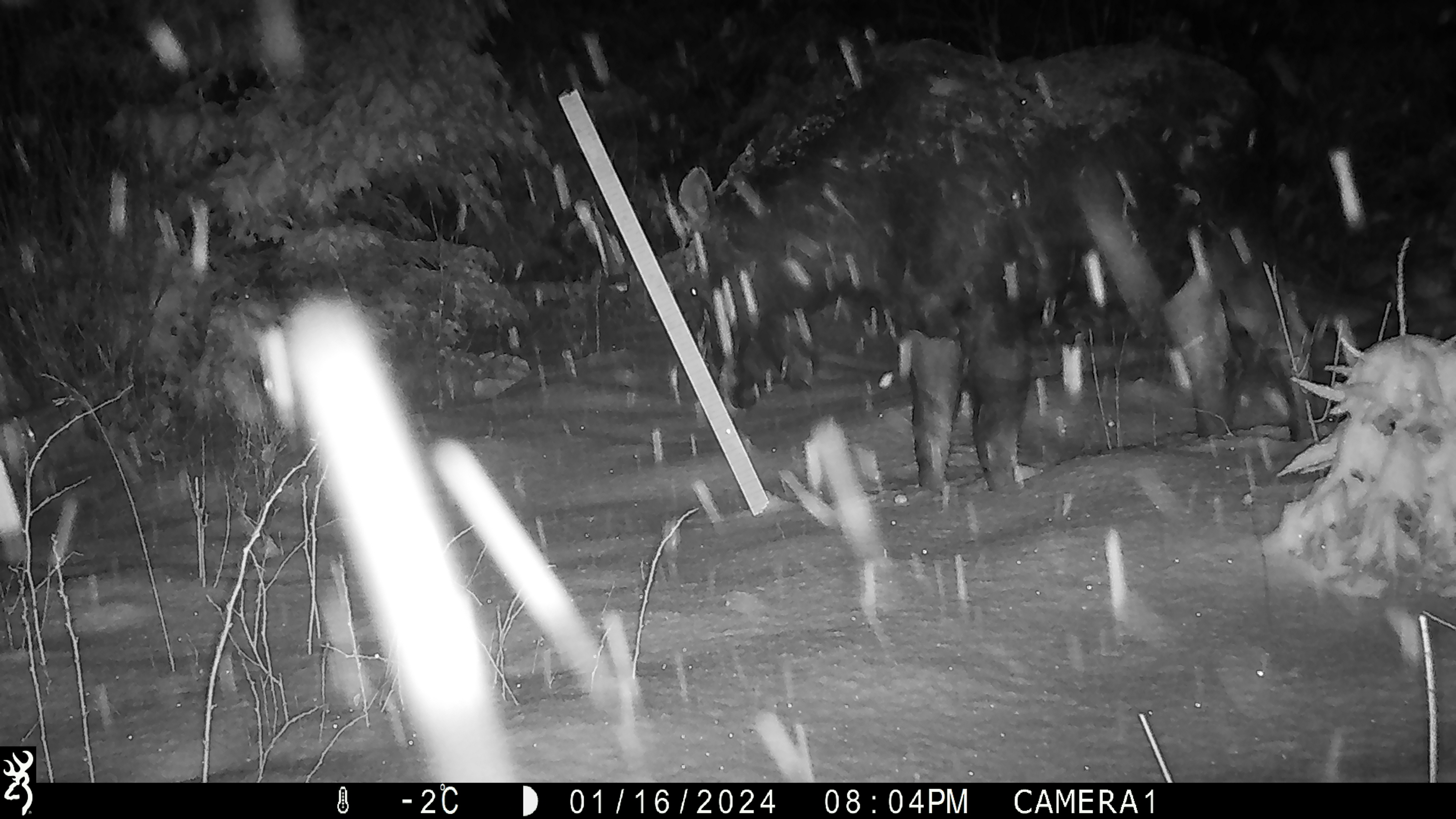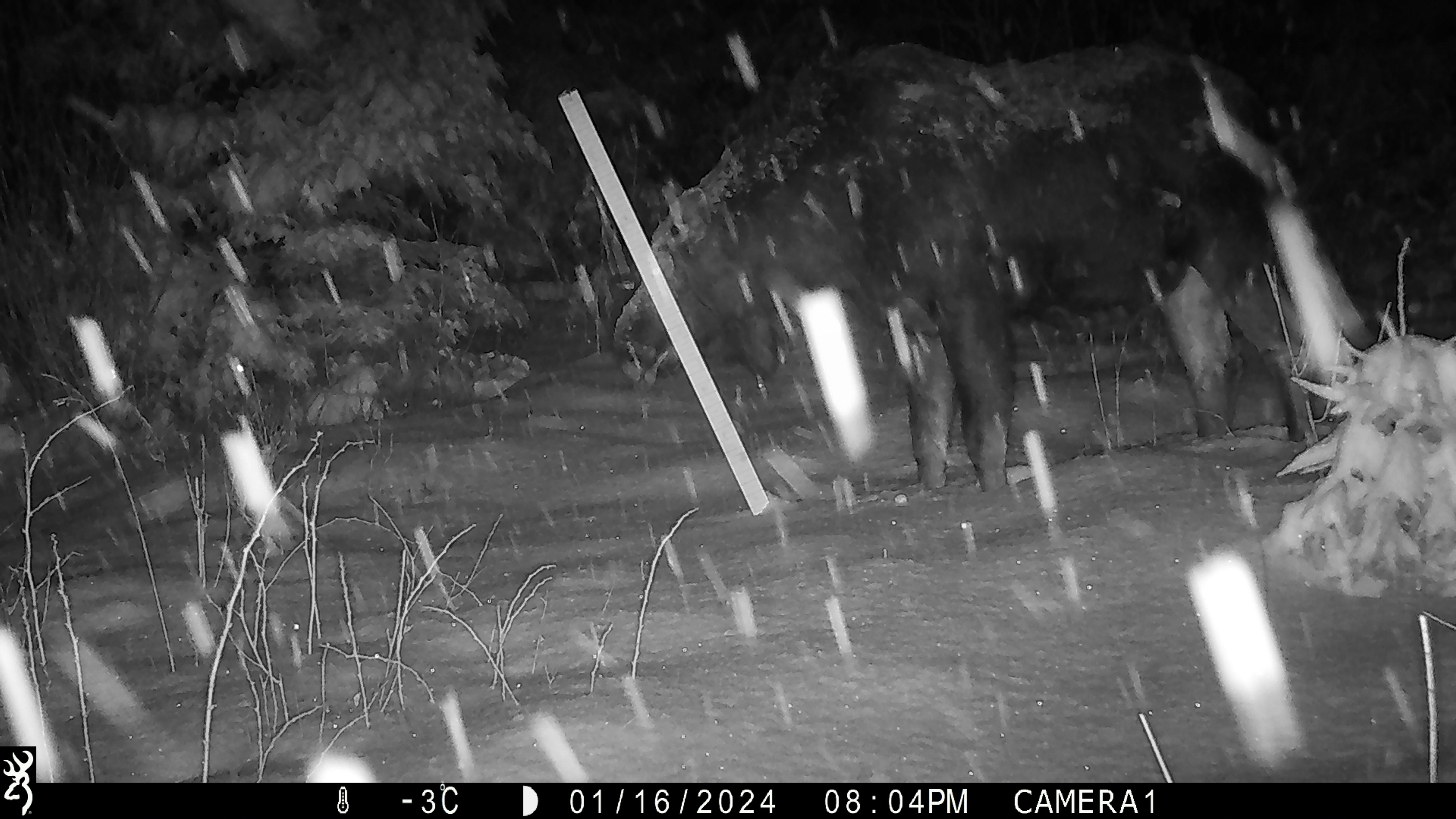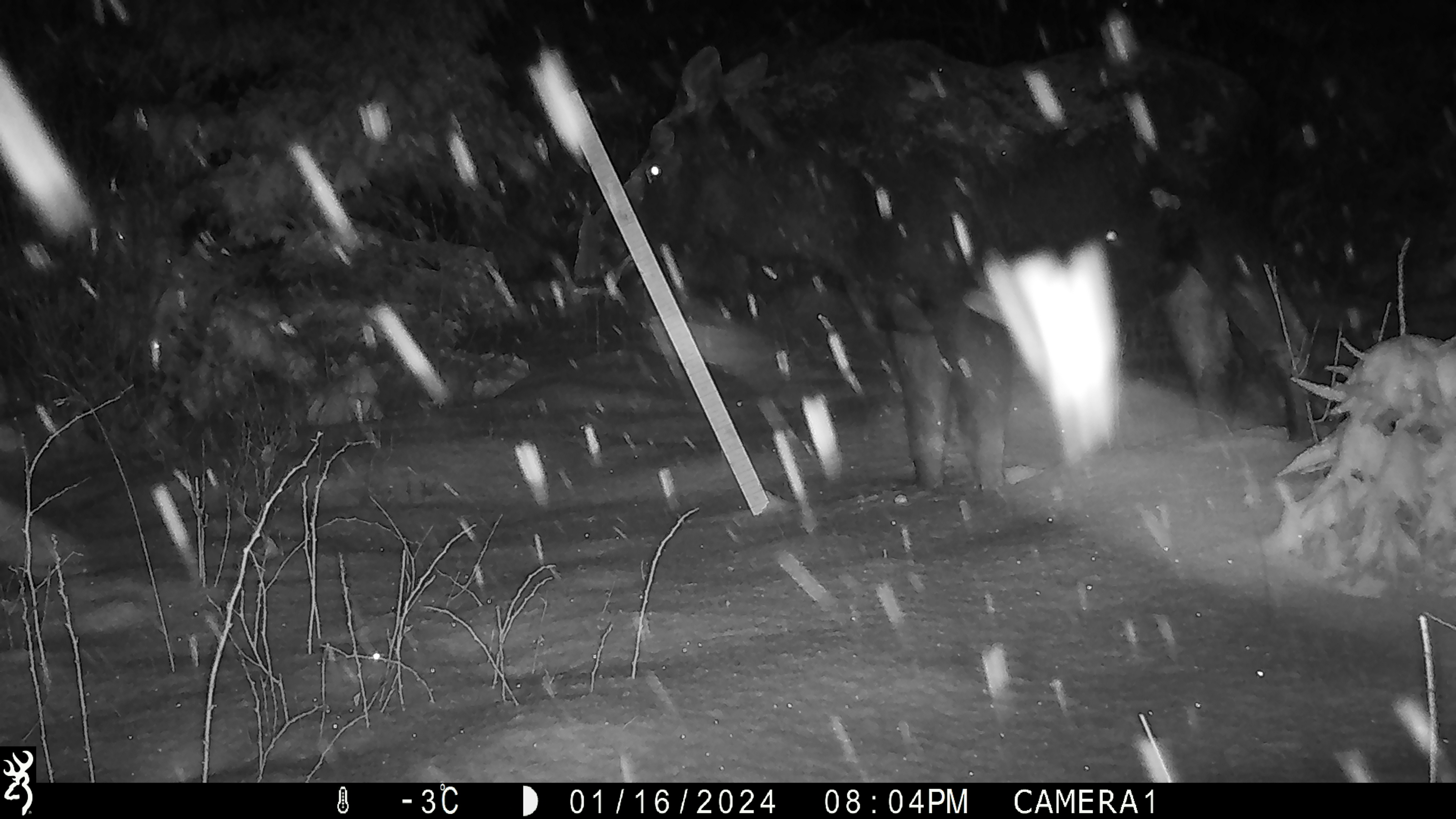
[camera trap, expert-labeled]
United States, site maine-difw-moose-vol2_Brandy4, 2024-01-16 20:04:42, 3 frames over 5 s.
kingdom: Animalia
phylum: Chordata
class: Mammalia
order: Artiodactyla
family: Cervidae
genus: Alces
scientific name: Alces alces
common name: moose